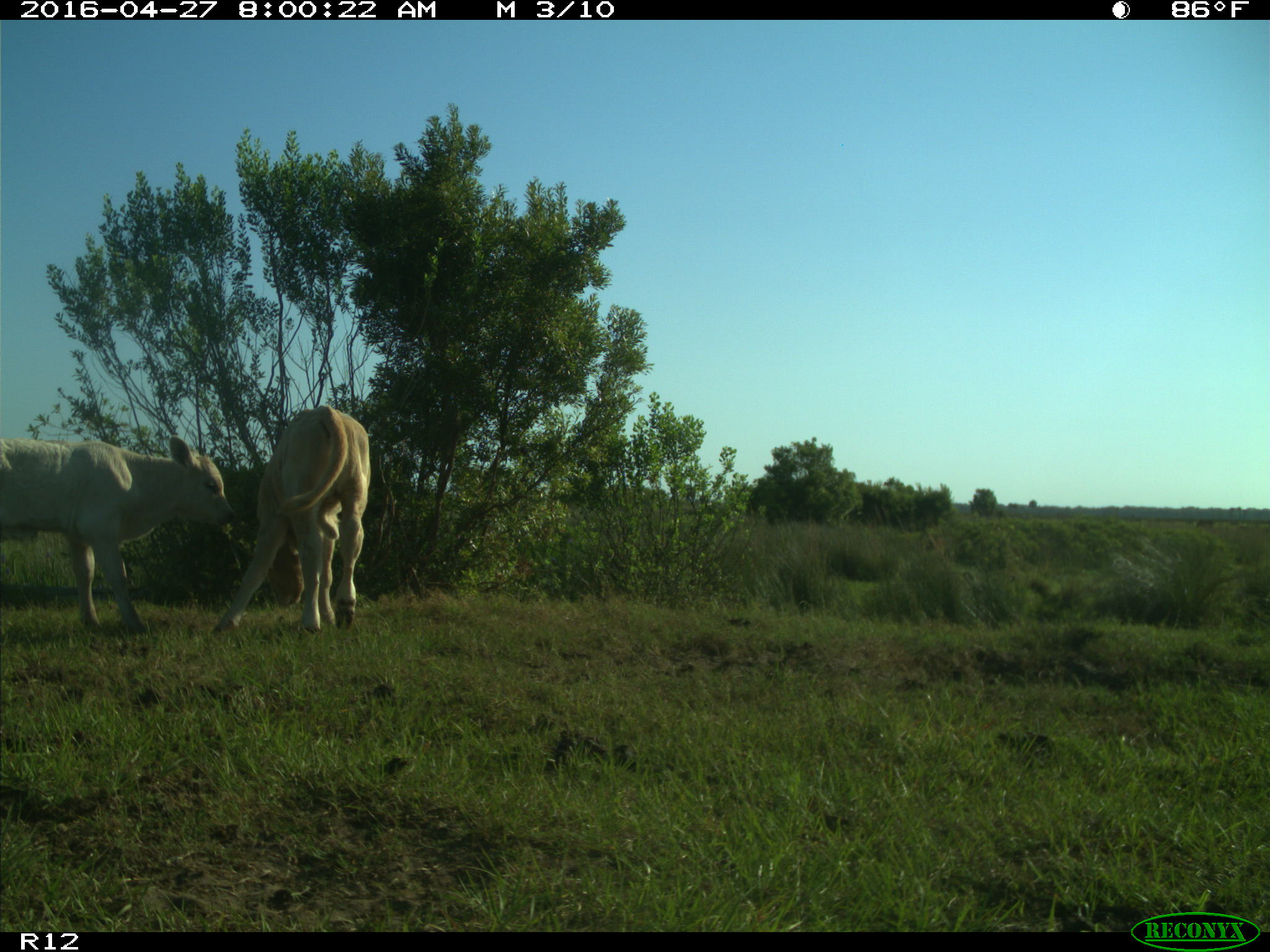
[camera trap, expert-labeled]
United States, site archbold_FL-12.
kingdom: Animalia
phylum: Chordata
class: Mammalia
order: Artiodactyla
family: Bovidae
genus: Bos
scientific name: Bos taurus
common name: domestic cow